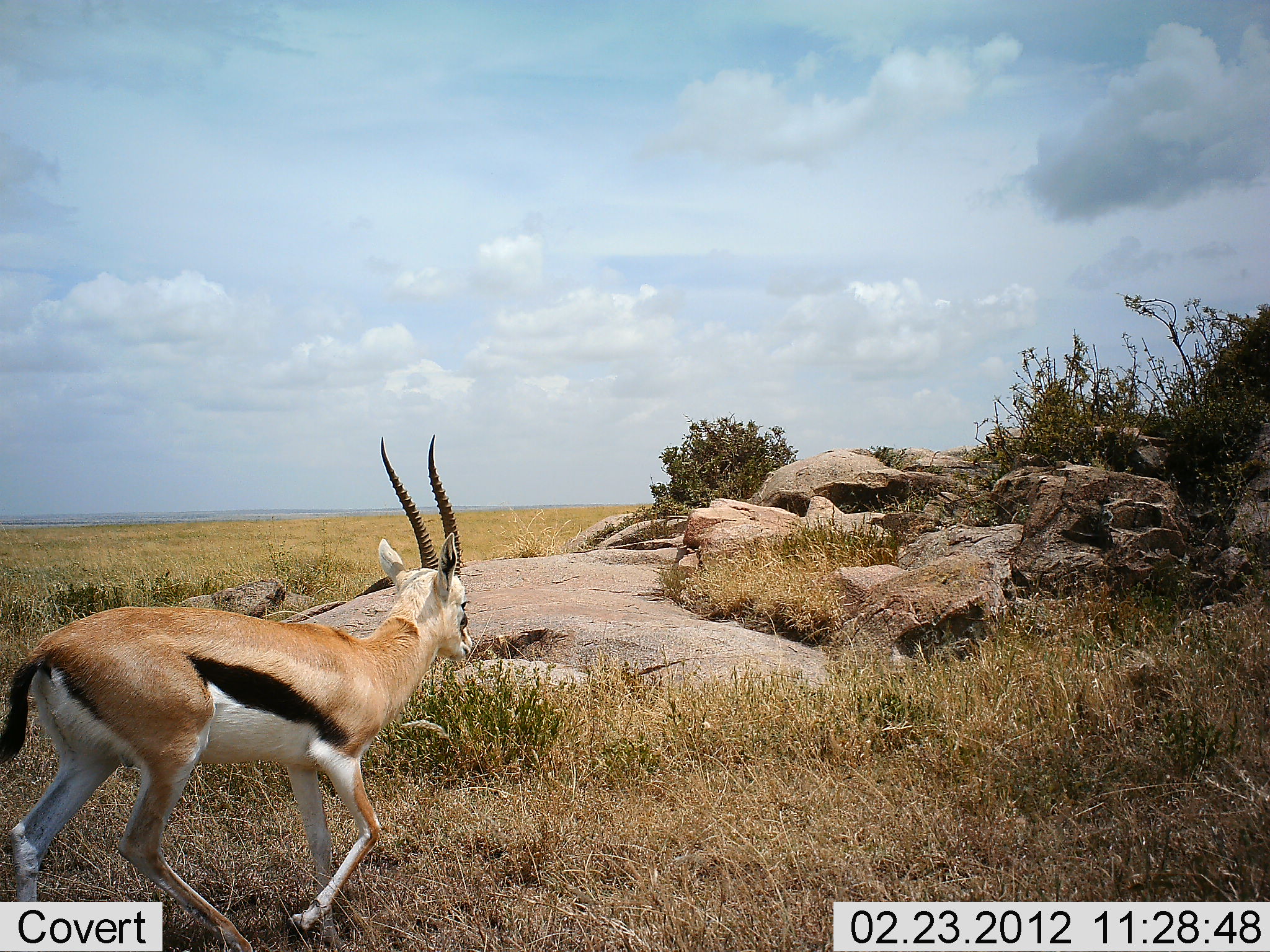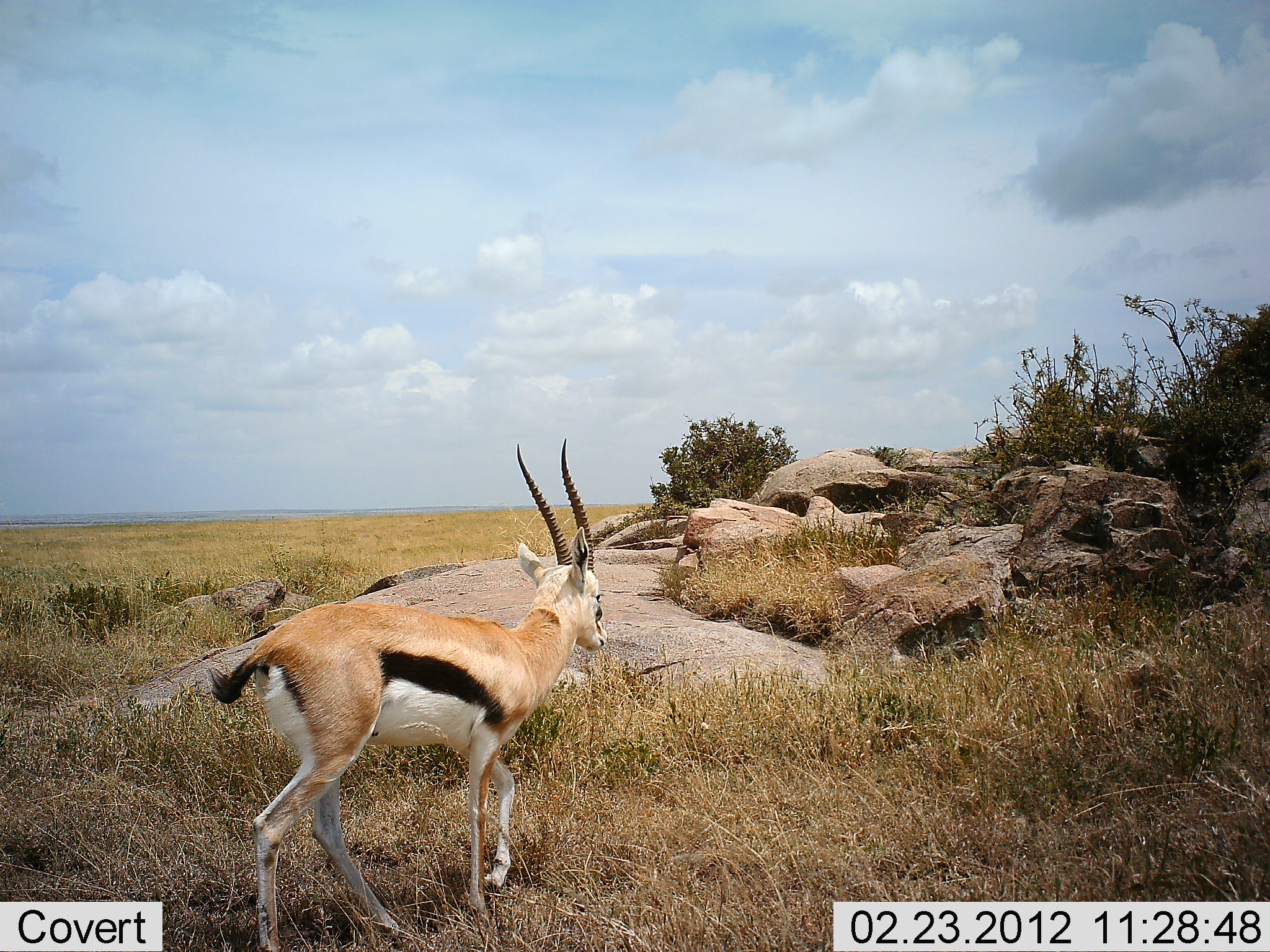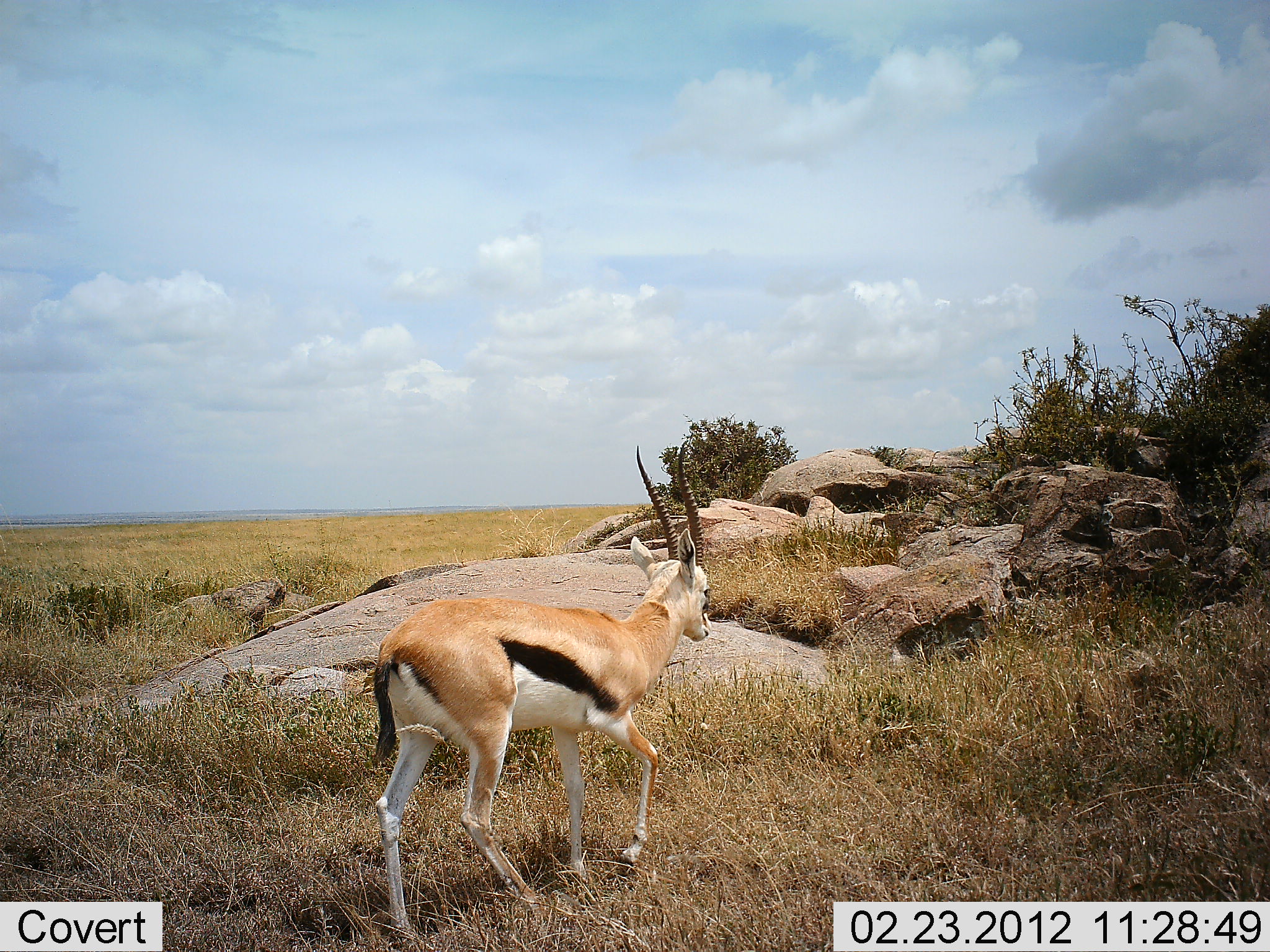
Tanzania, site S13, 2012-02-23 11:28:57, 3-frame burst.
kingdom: Animalia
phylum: Chordata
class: Mammalia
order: Artiodactyla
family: Bovidae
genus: Eudorcas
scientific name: Eudorcas thomsonii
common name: thomson's gazelle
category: gazellethomsons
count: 1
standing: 0%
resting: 0%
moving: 100%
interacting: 0%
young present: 0%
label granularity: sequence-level